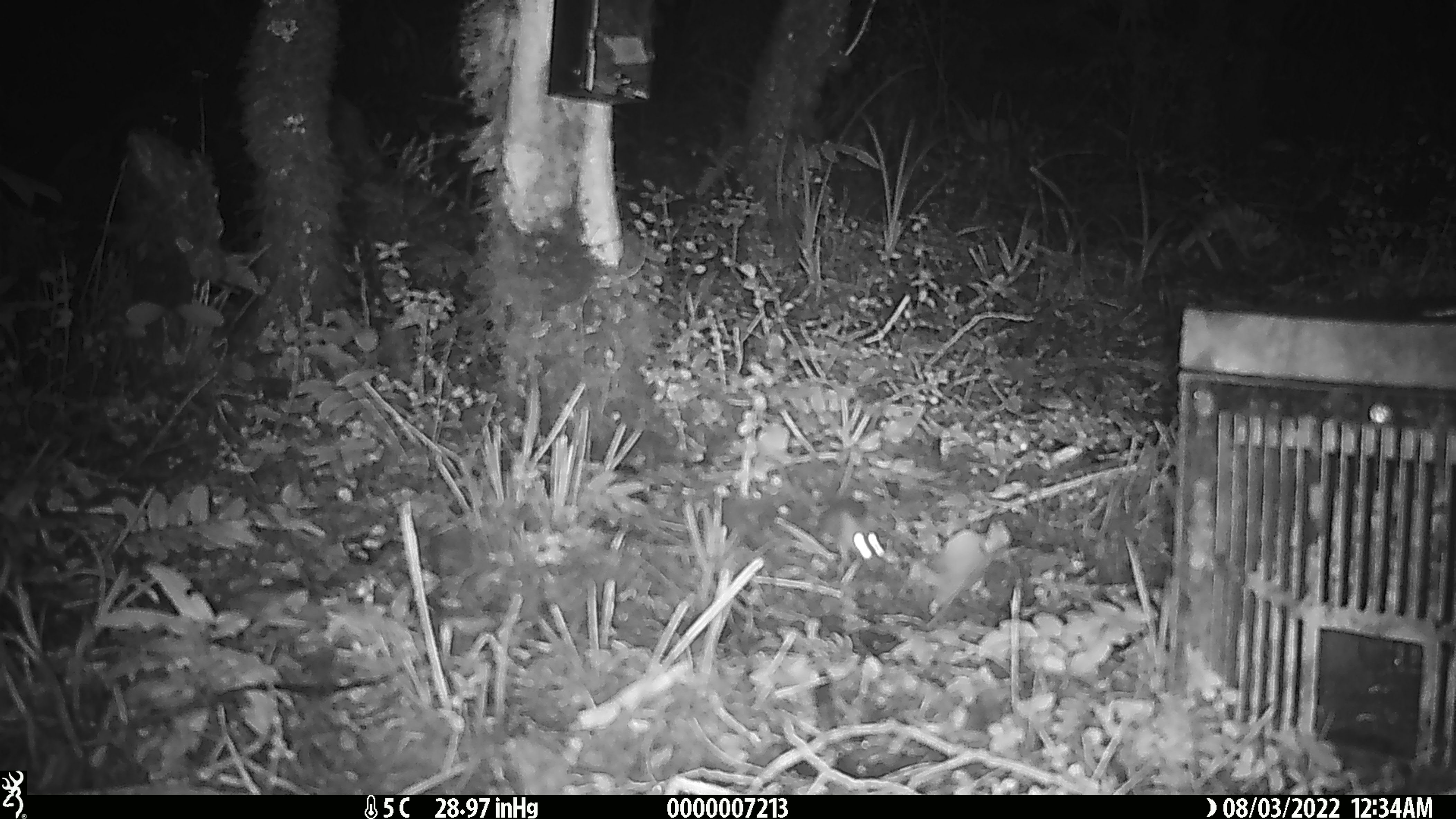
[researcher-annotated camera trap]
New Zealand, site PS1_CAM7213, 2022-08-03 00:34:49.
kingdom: Animalia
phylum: Chordata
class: Mammalia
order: Rodentia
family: Muridae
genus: Mus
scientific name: Mus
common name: mouse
Mouse (Mus).